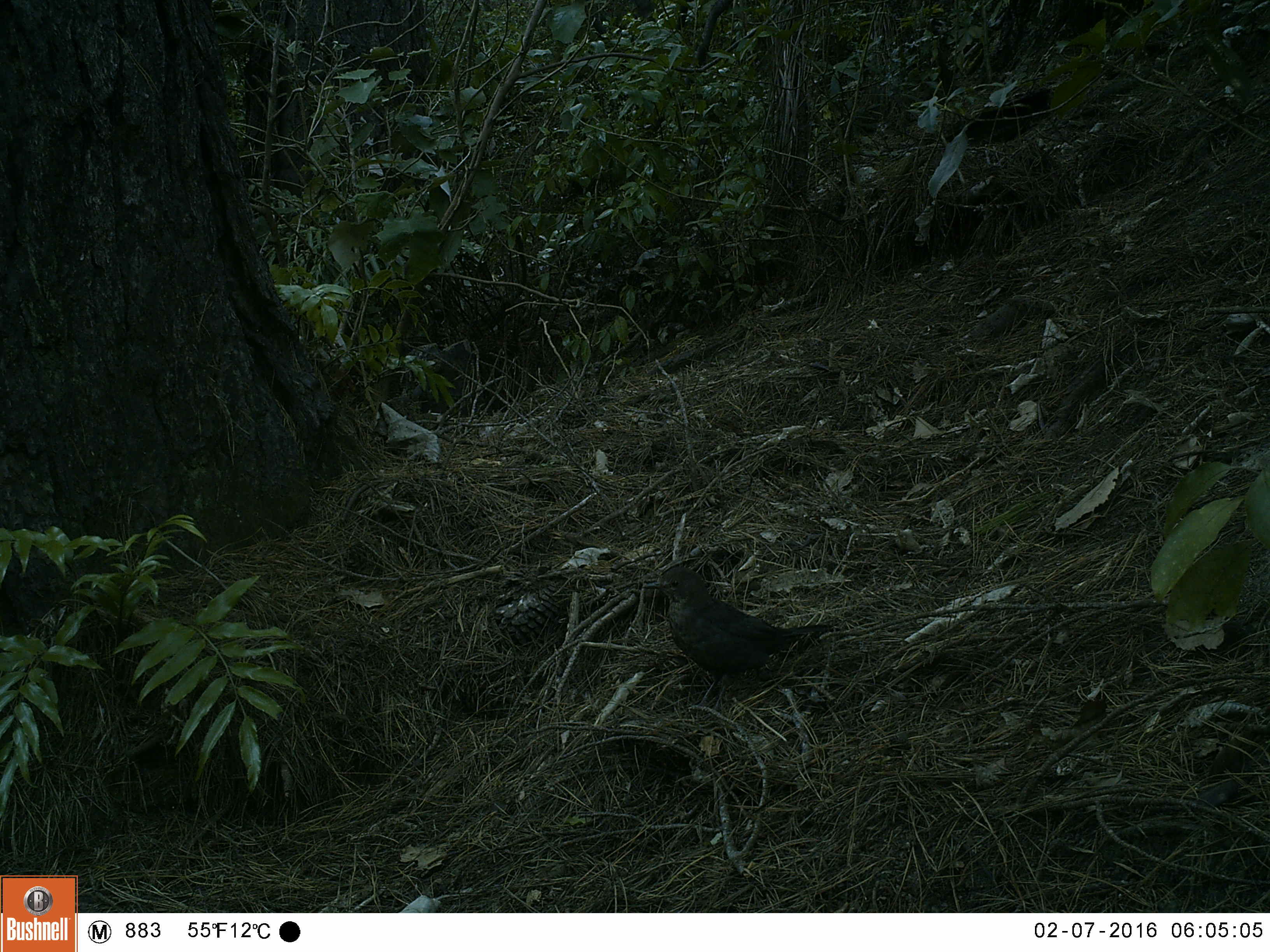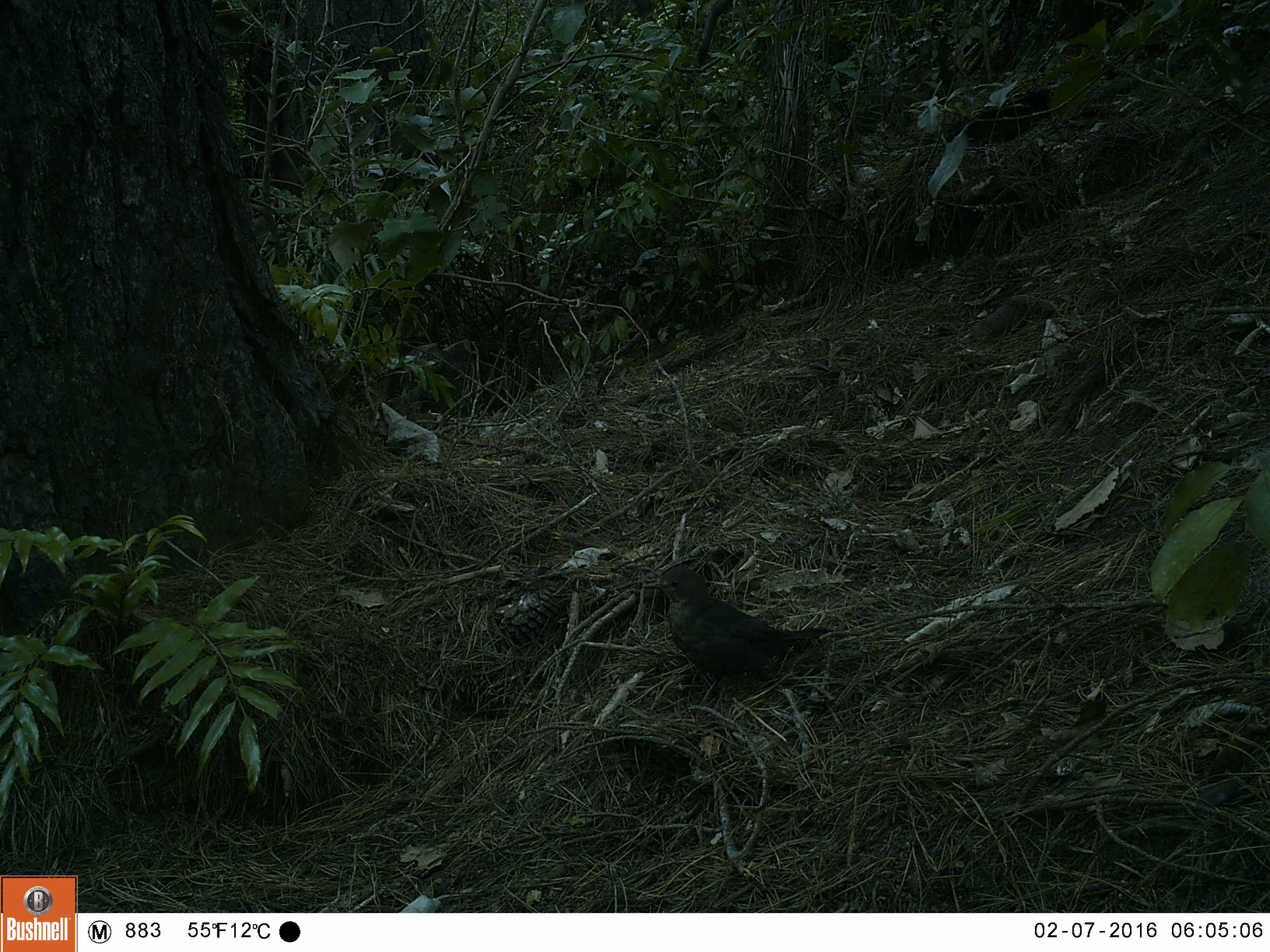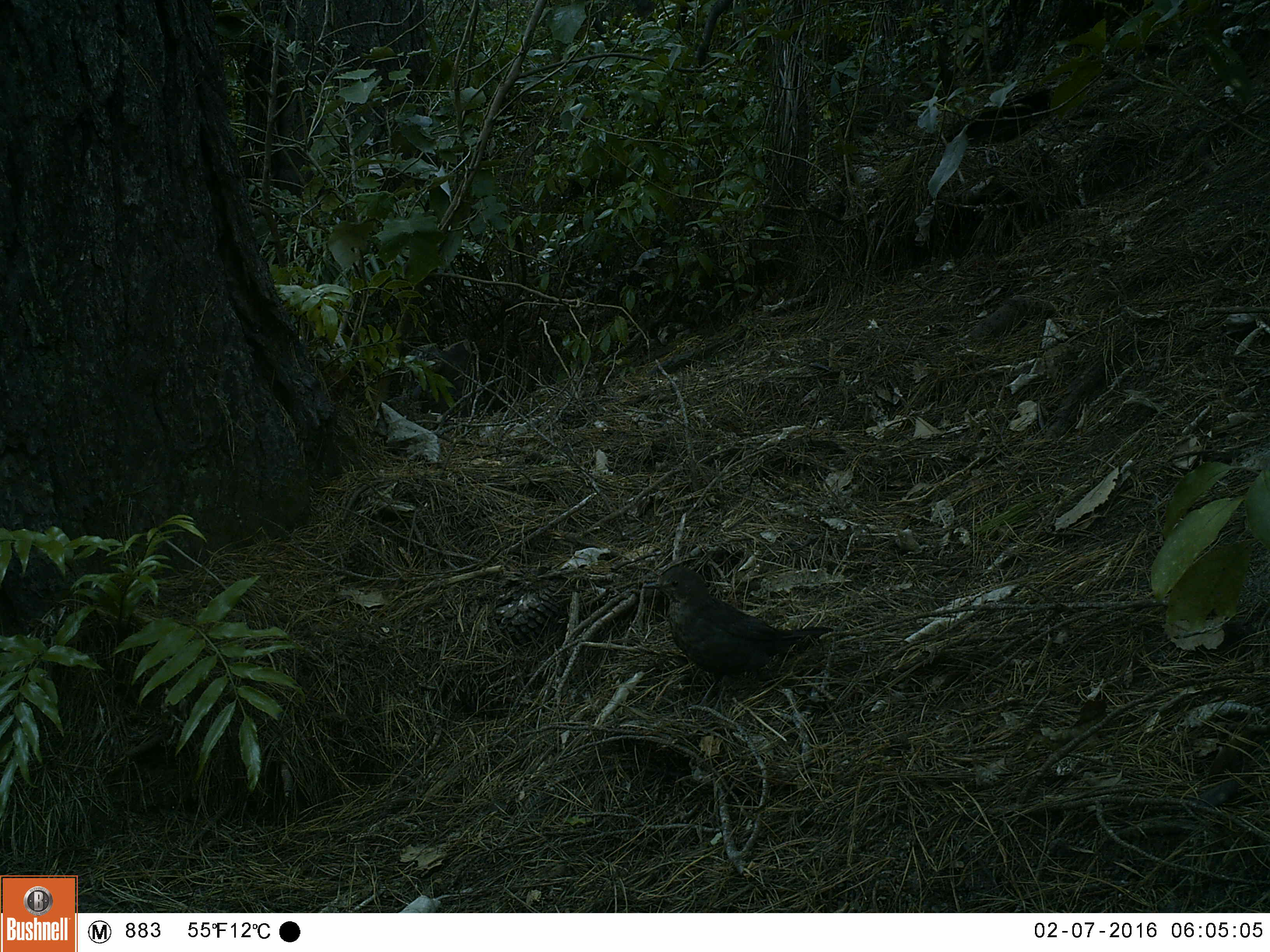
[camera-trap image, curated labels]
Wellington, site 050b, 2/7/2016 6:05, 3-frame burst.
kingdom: Animalia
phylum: Chordata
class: Aves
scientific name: Aves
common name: bird